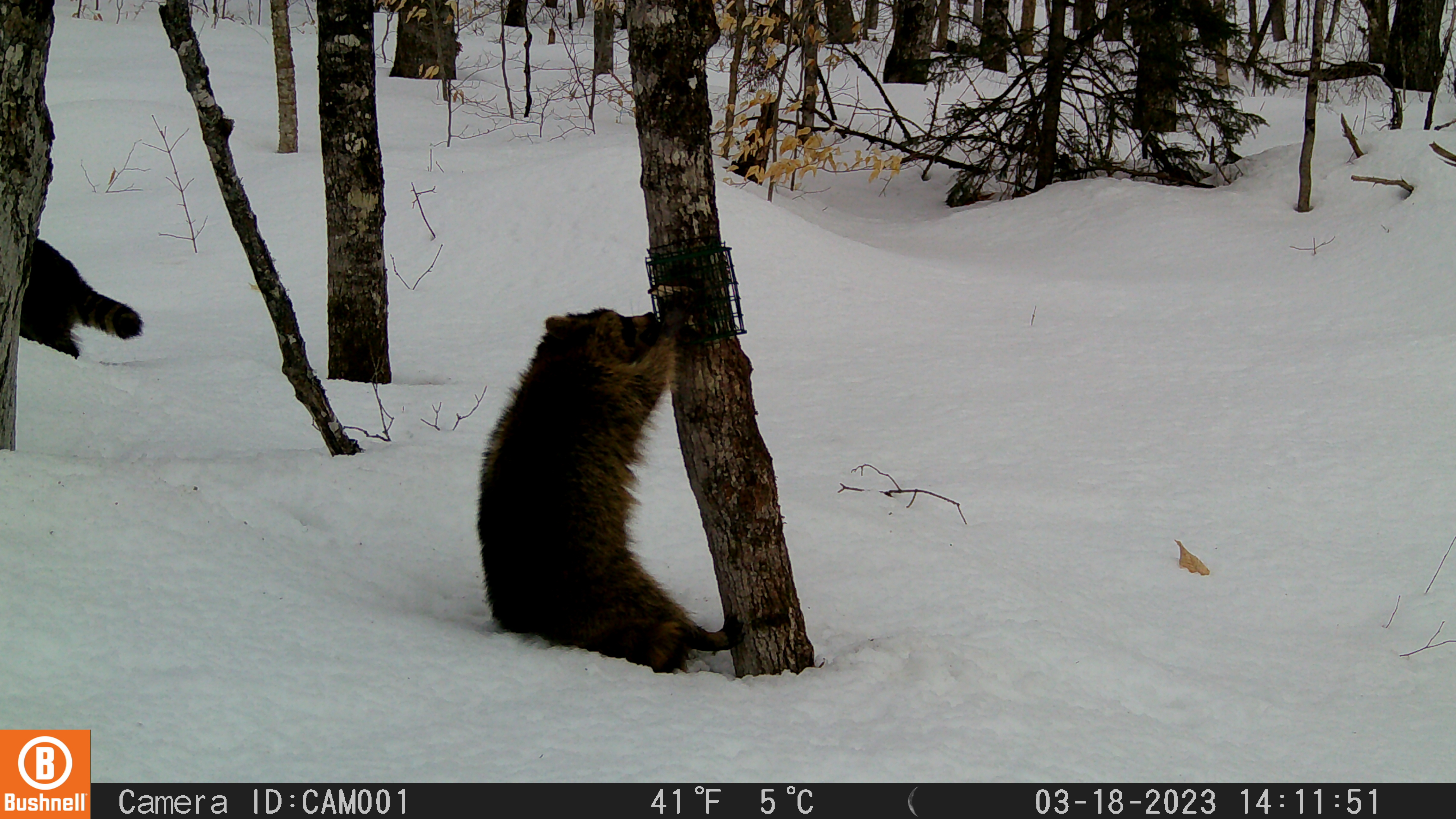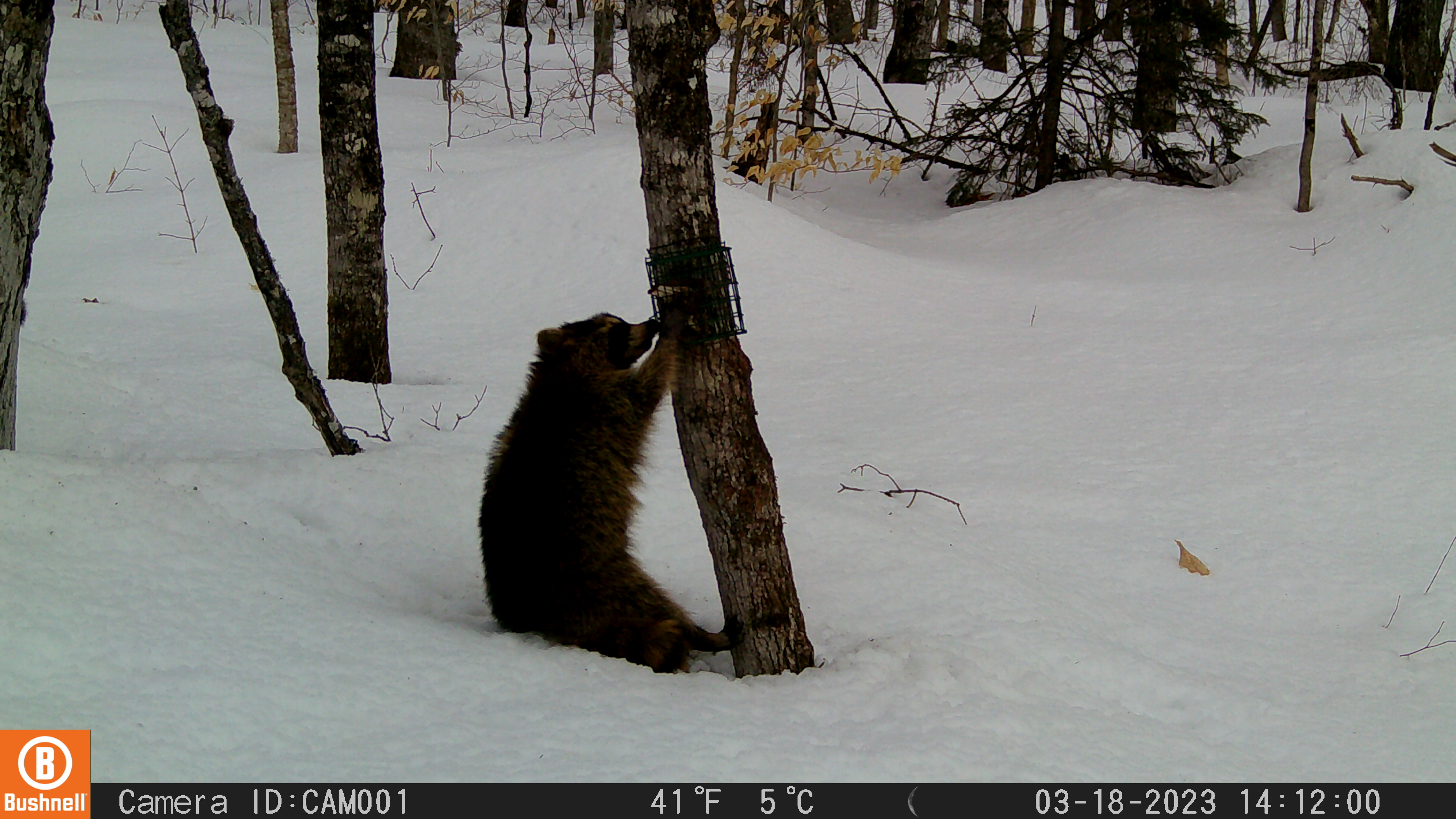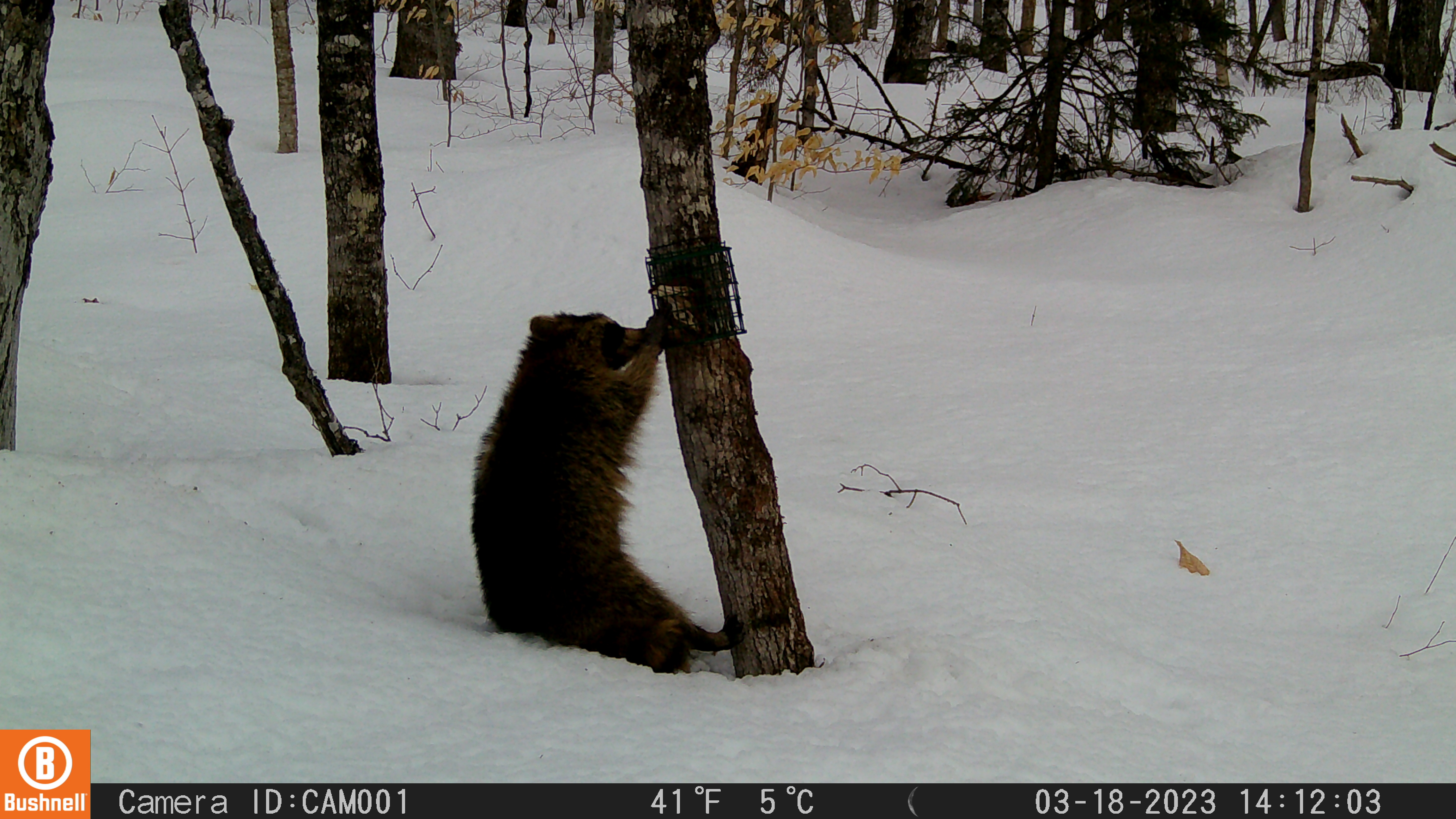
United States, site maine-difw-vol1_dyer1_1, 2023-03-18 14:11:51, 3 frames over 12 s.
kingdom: Animalia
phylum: Chordata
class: Mammalia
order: Carnivora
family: Procyonidae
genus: Procyon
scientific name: Procyon lotor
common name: raccoon